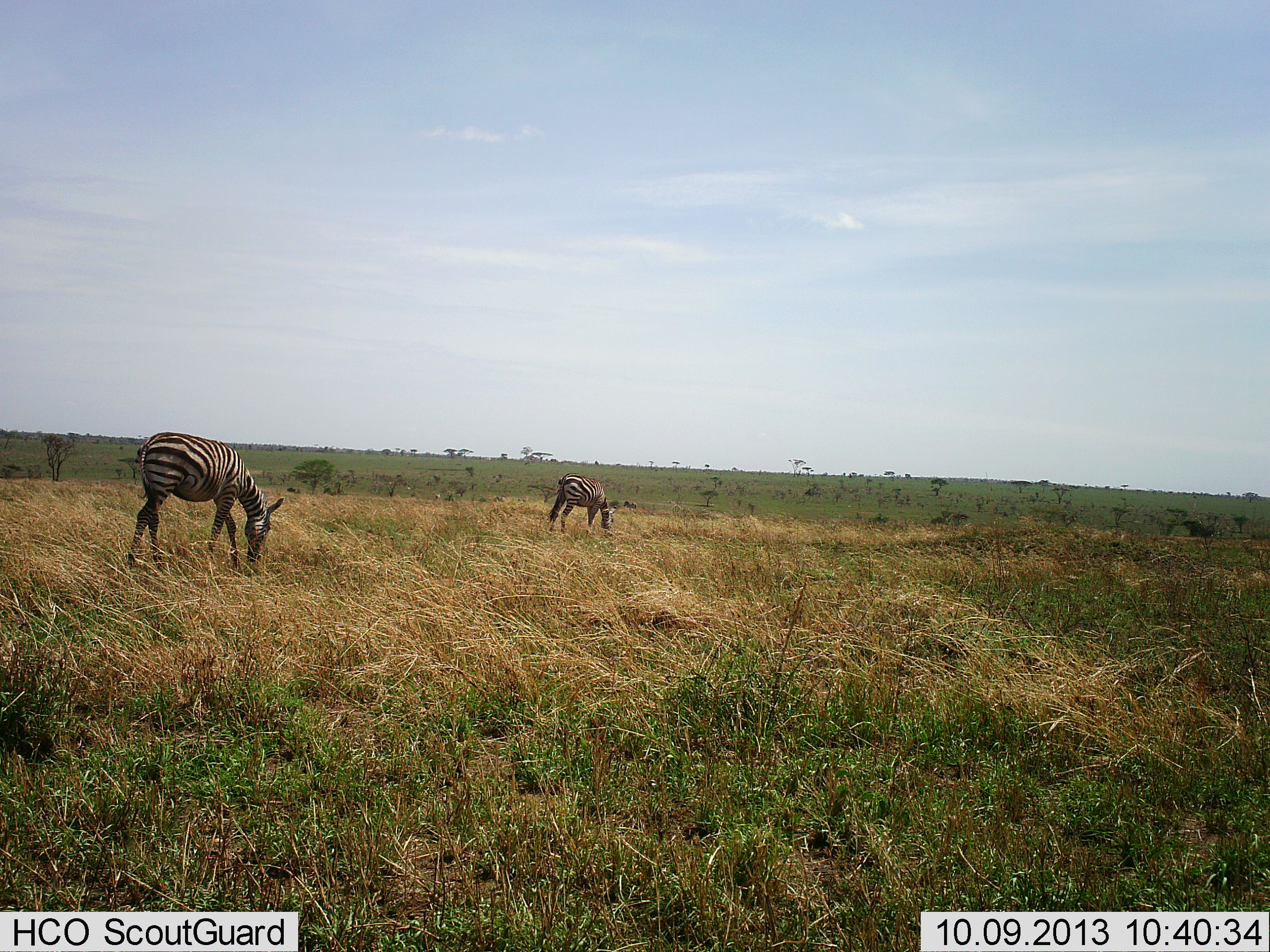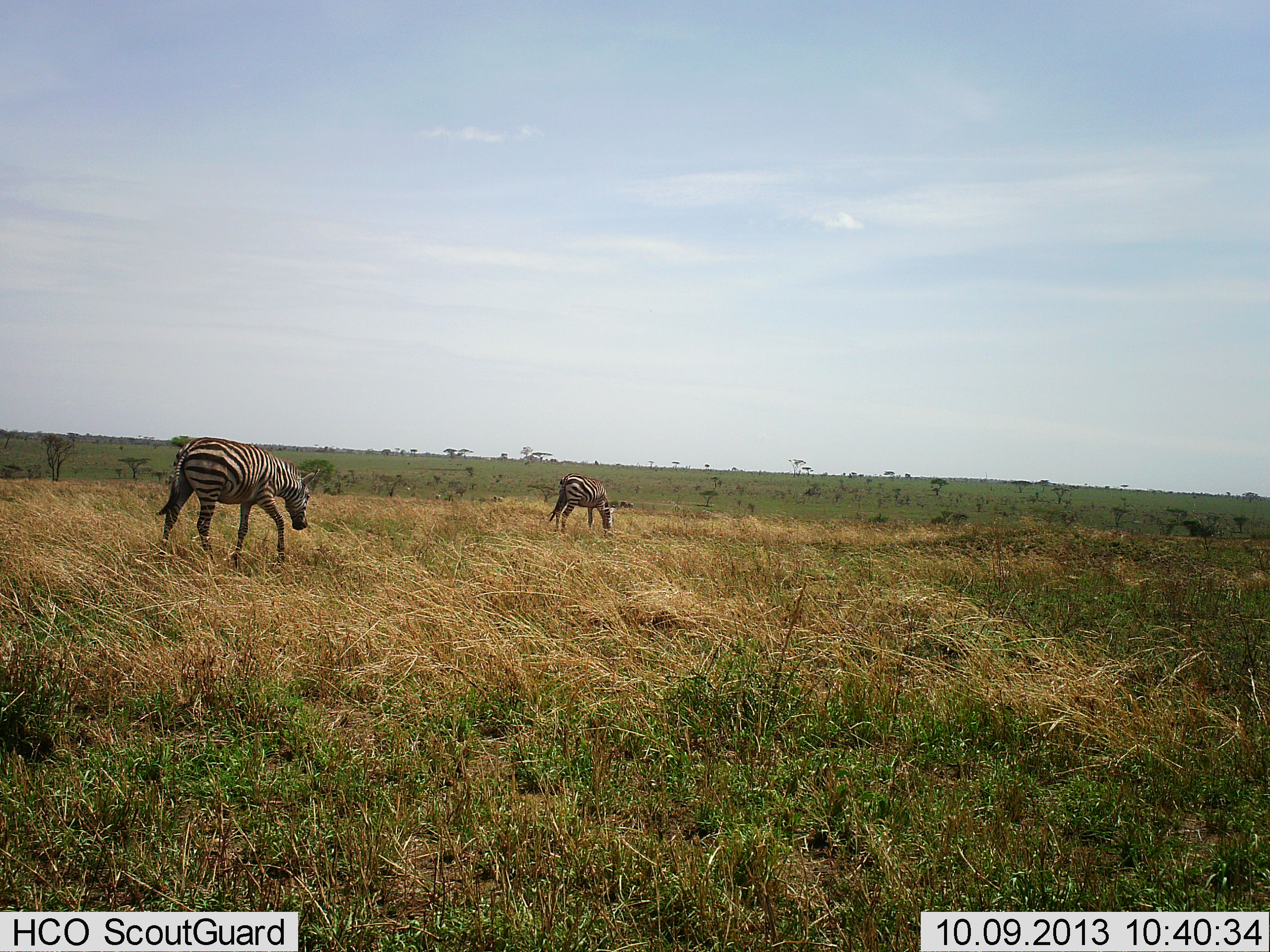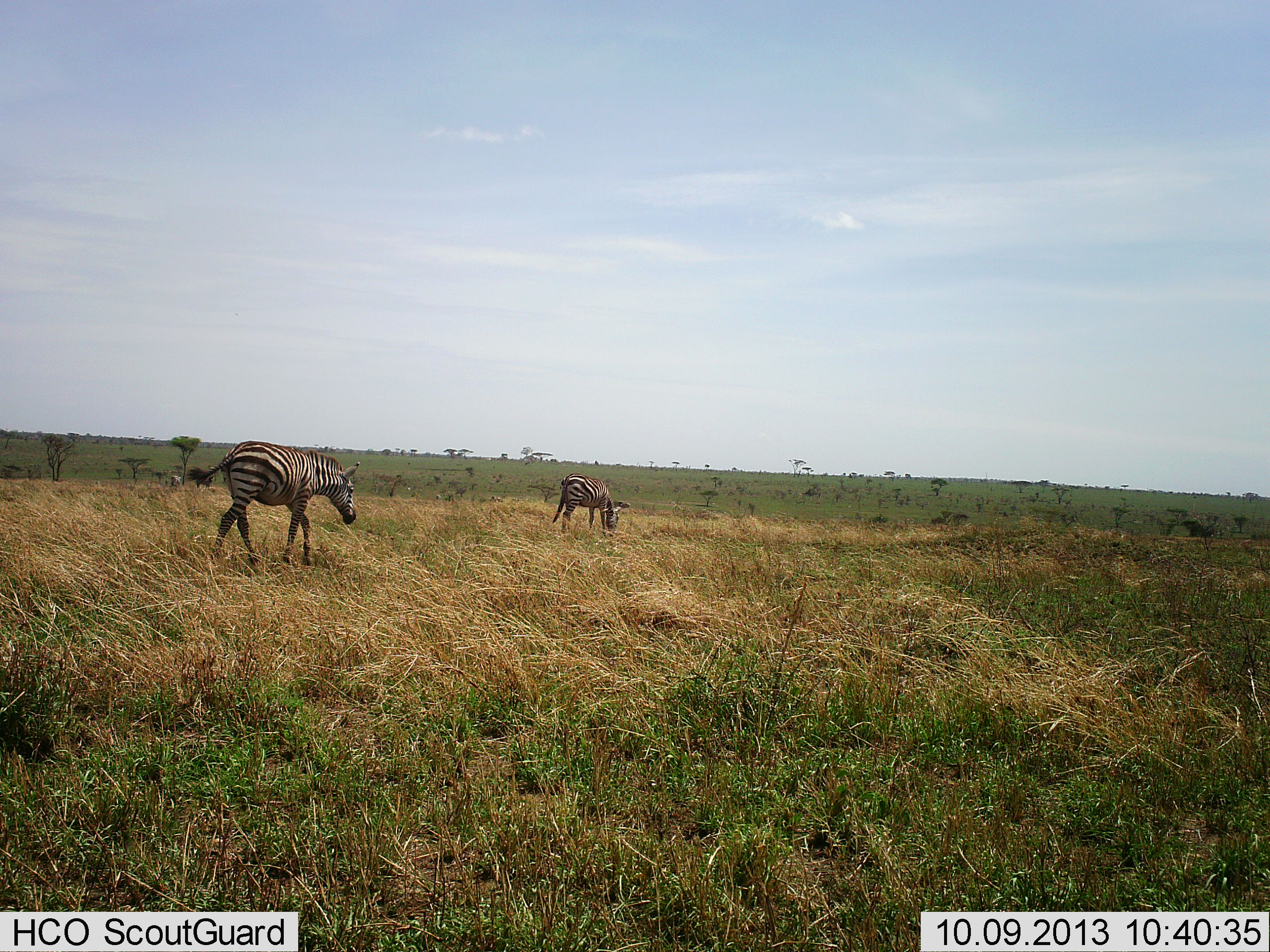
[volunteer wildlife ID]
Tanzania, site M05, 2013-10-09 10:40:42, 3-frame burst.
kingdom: Animalia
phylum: Chordata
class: Mammalia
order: Perissodactyla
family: Equidae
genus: Equus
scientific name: Equus quagga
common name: plains zebra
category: zebra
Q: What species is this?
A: Zebra (plains zebra) (Equus quagga).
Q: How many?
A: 2.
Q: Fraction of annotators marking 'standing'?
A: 20%.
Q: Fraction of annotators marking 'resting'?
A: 3%.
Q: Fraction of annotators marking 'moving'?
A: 54%.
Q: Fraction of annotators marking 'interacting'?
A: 0%.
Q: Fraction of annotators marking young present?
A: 0%.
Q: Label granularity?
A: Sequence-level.